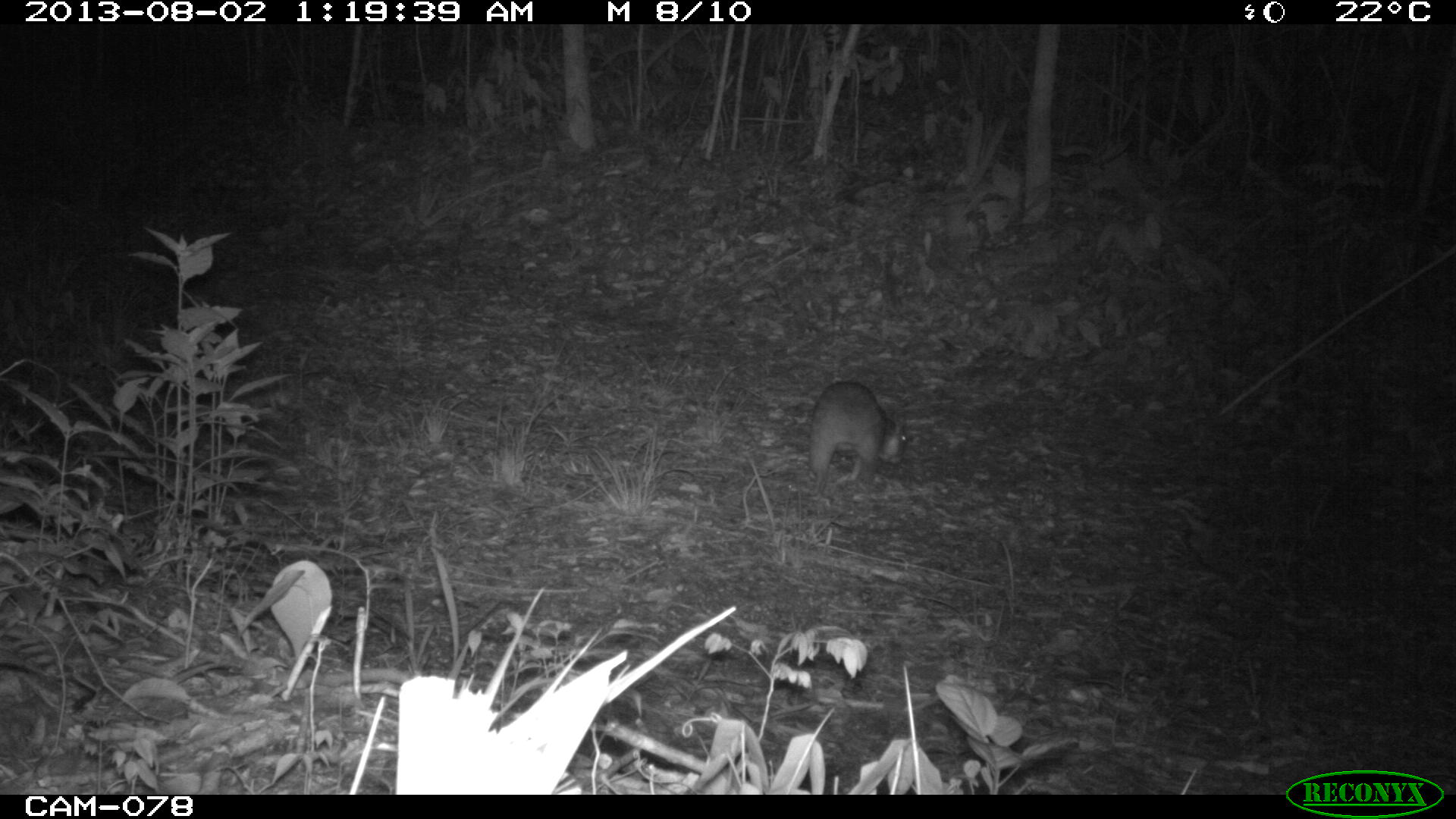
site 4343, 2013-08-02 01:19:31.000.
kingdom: Animalia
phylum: Chordata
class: Mammalia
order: Rodentia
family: Cuniculidae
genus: Cuniculus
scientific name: Cuniculus paca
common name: lowland paca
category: agouti paca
Agouti paca (lowland paca) (Cuniculus paca), count 1.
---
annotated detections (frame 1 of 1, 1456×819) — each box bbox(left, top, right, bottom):
agouti paca: bbox(807, 380, 908, 492)